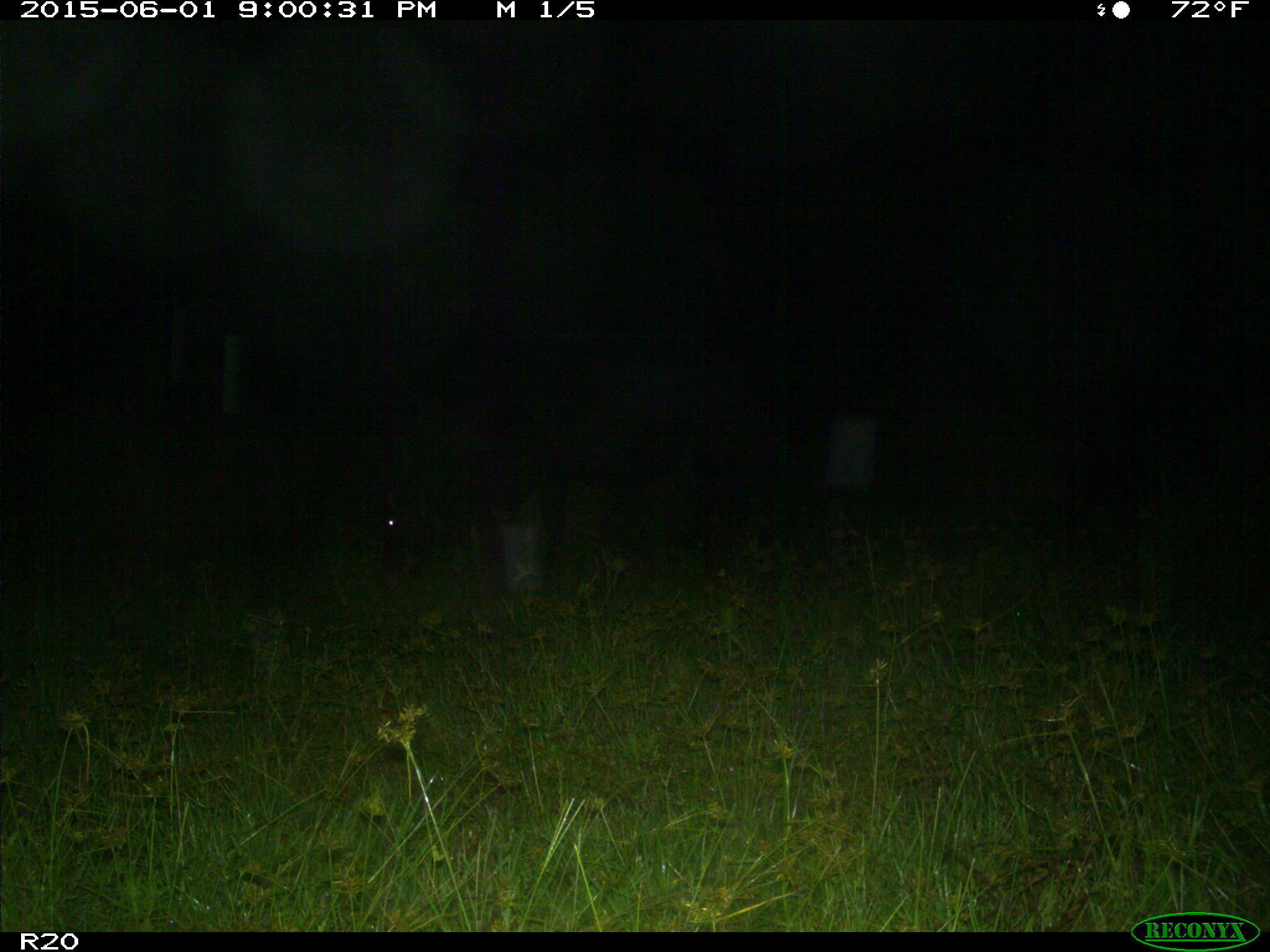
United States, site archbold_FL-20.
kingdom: Animalia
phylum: Chordata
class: Mammalia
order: Artiodactyla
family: Bovidae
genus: Bos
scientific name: Bos taurus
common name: domestic cow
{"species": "Bos taurus (domestic cow)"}